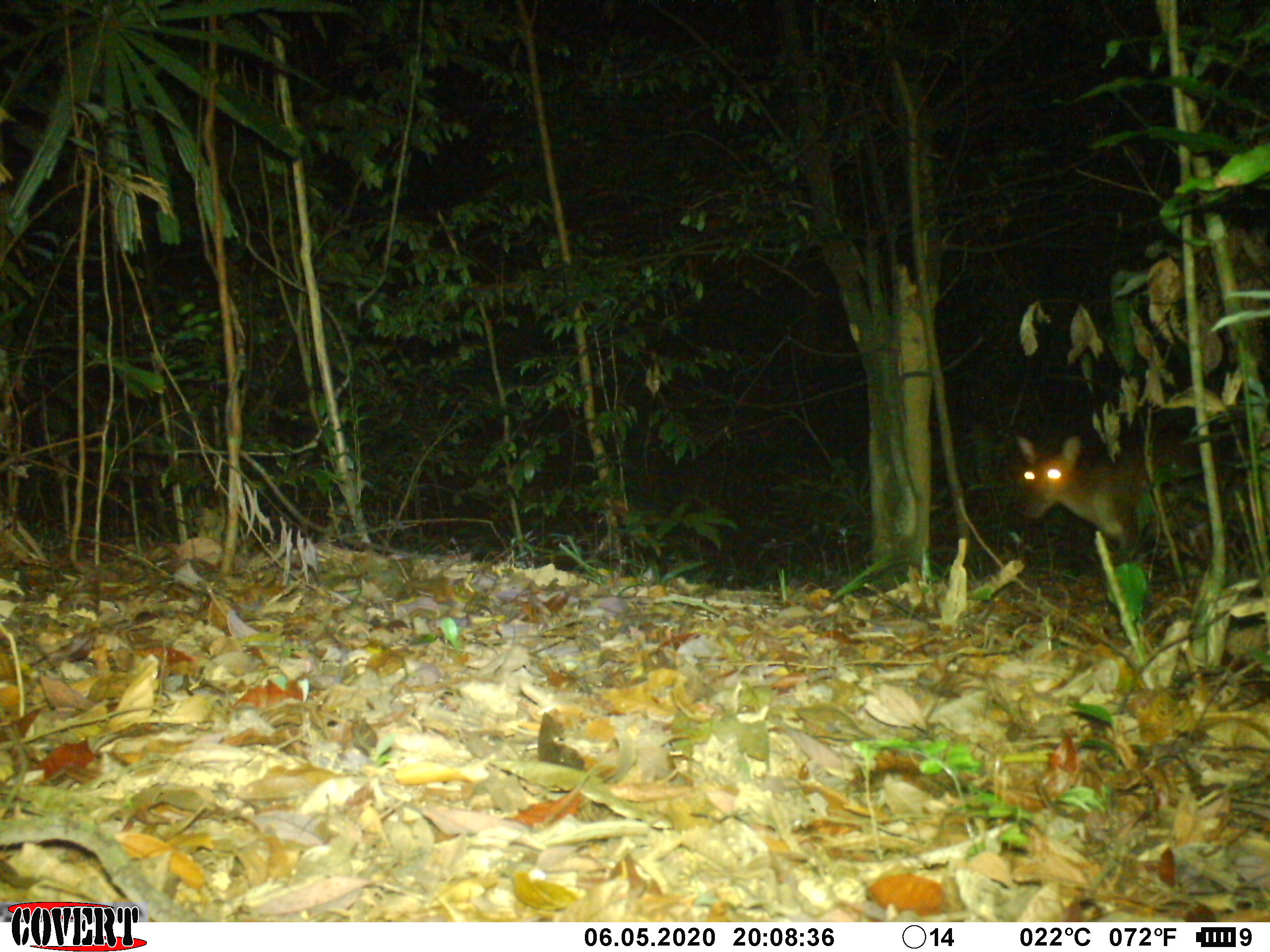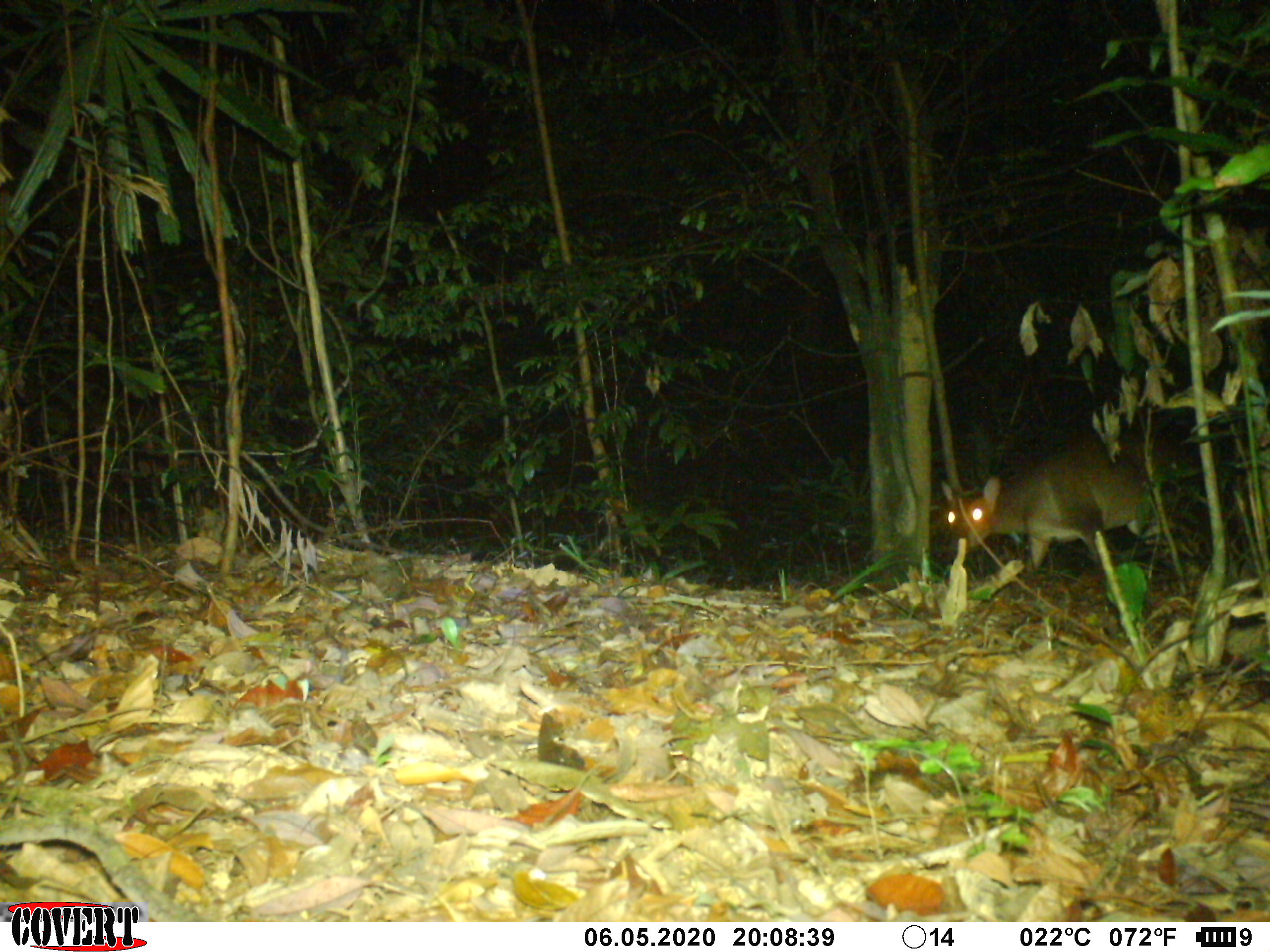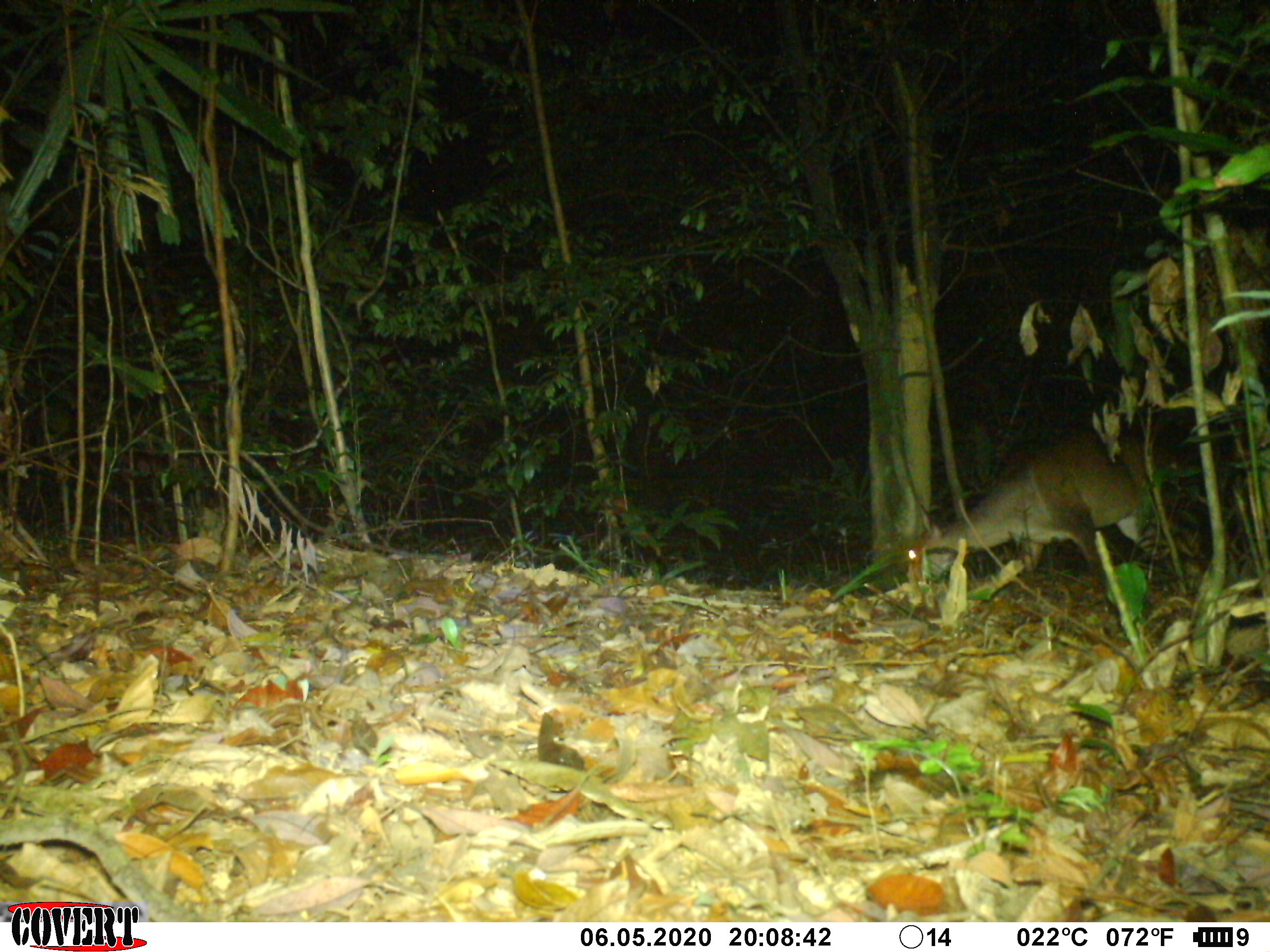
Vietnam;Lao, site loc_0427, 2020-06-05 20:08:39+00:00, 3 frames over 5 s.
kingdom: Animalia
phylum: Chordata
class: Mammalia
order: Artiodactyla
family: Cervidae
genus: Muntiacus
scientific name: Muntiacus vuquangensis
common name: large-antlered muntjac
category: large antlered muntjac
Large antlered muntjac (large-antlered muntjac) (Muntiacus vuquangensis). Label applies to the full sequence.